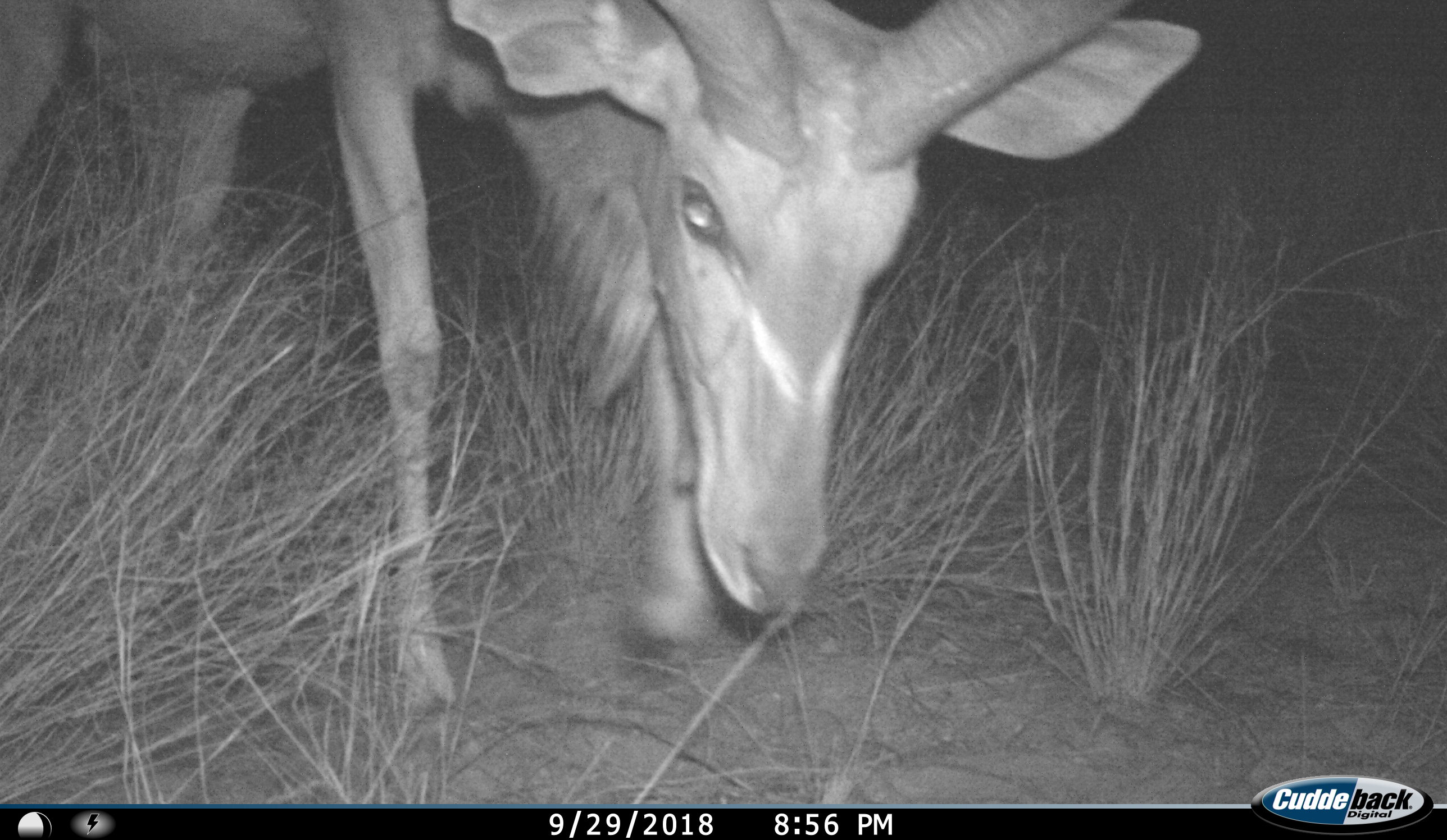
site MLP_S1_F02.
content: unidentified animal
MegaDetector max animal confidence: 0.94